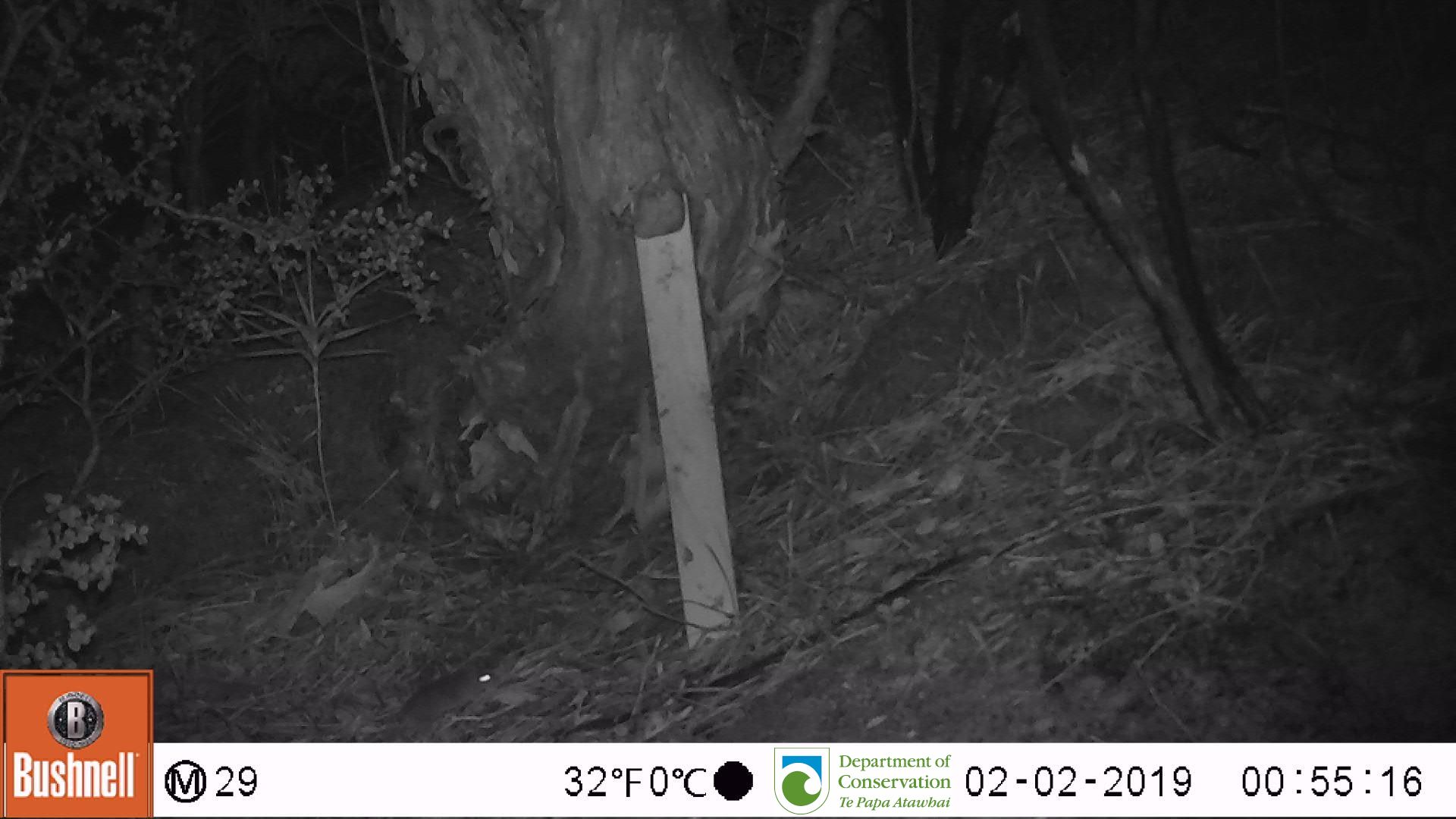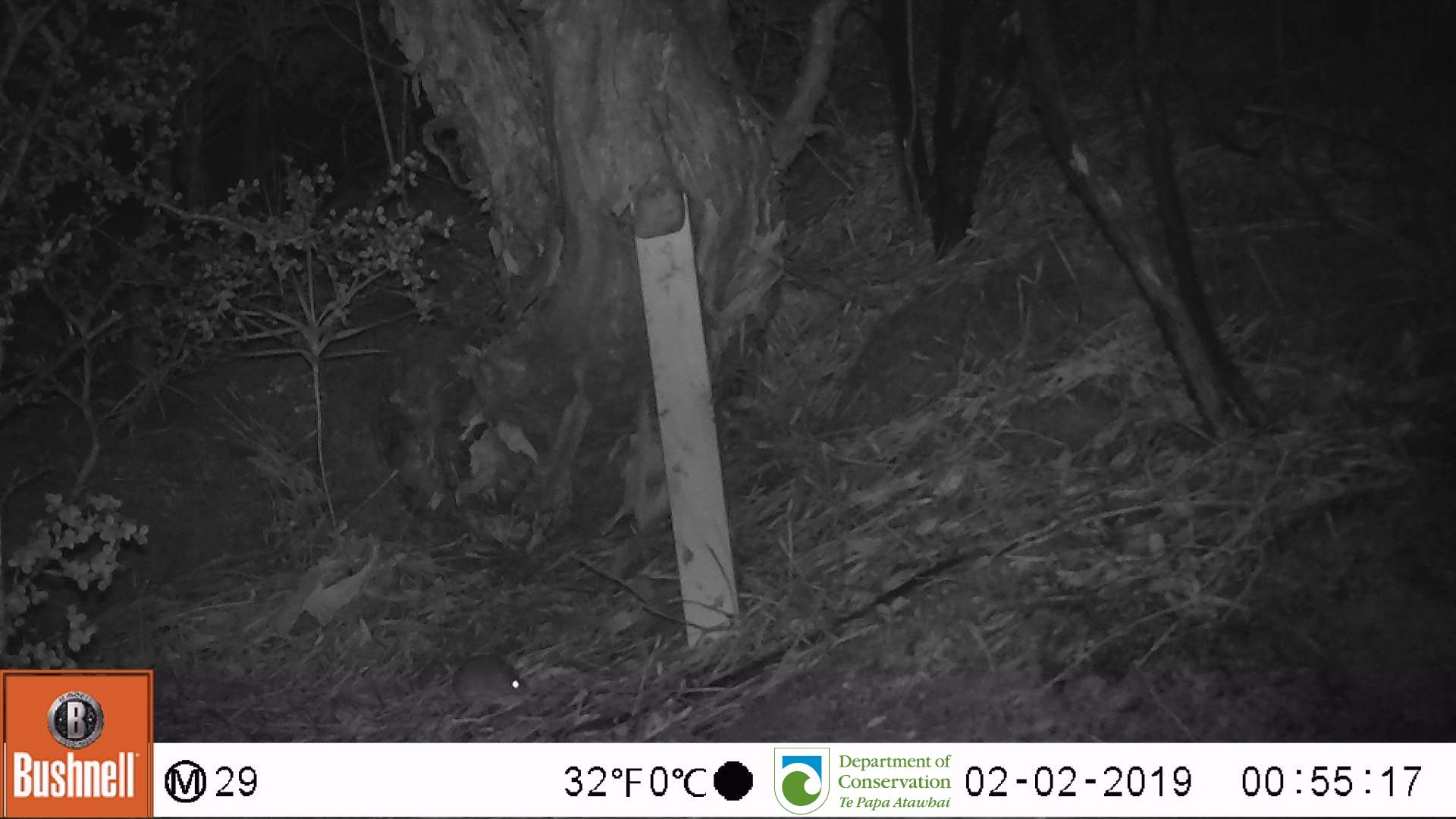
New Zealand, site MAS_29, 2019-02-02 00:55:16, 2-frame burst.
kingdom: Animalia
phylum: Chordata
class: Mammalia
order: Rodentia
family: Muridae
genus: Mus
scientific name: Mus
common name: mouse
Mouse (Mus).